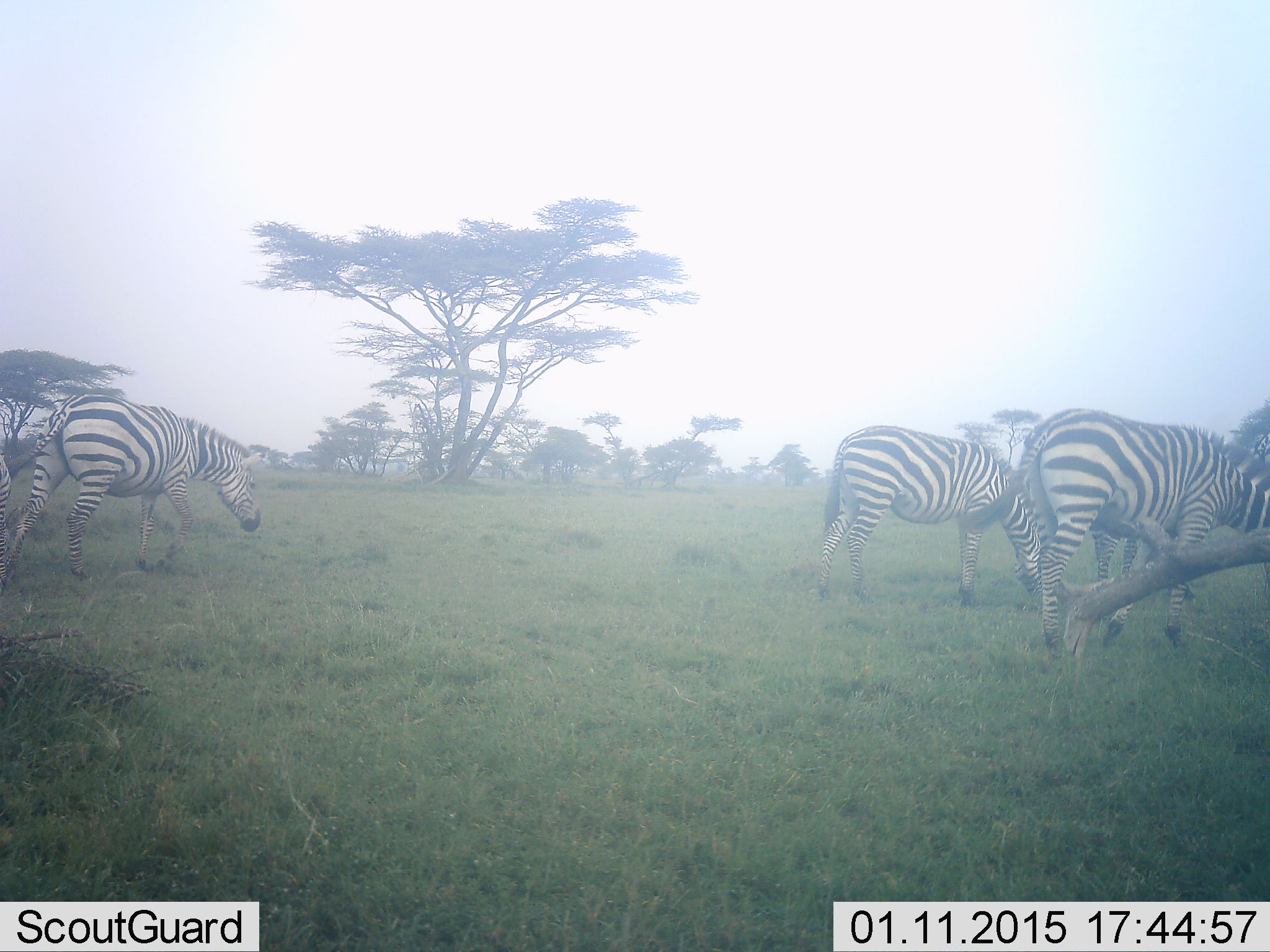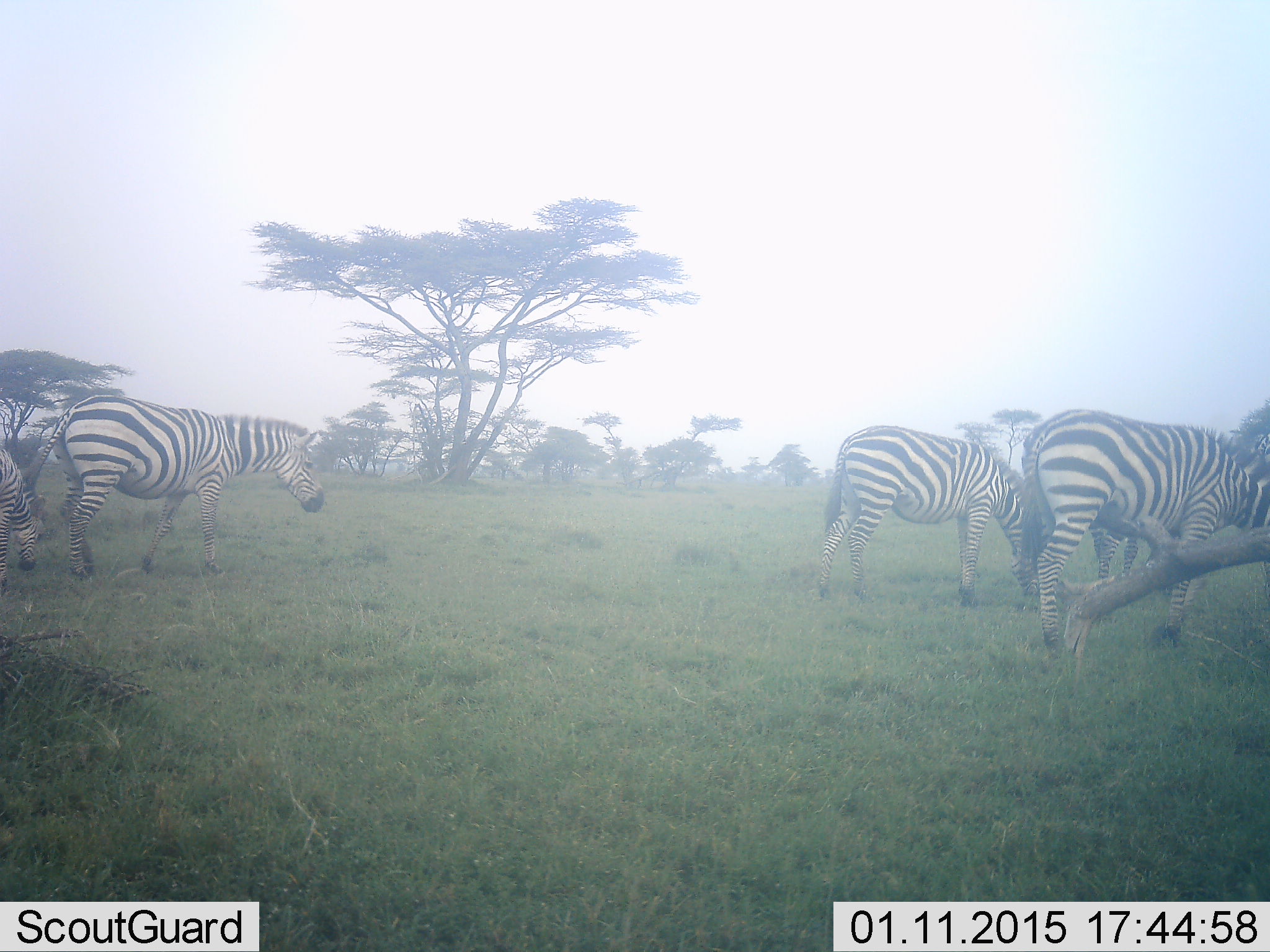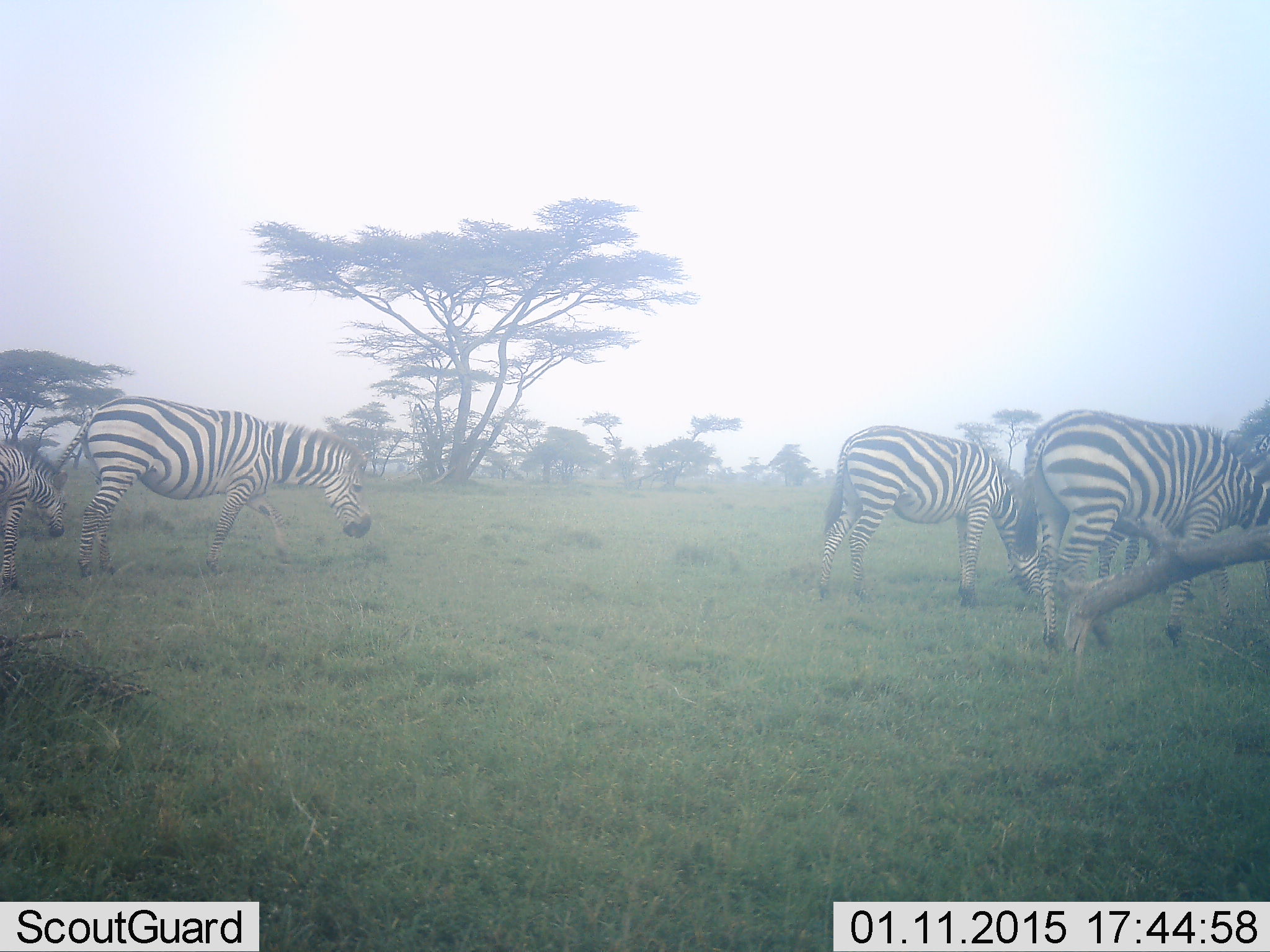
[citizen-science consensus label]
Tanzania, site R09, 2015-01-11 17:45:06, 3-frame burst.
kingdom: Animalia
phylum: Chordata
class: Mammalia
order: Perissodactyla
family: Equidae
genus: Equus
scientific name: Equus quagga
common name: plains zebra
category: zebra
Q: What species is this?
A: Zebra (plains zebra) (Equus quagga).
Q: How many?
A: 4.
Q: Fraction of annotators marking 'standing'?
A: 40%.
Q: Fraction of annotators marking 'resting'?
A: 0%.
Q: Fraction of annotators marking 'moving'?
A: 60%.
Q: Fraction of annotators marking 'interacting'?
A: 0%.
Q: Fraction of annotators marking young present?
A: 20%.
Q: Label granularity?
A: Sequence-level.